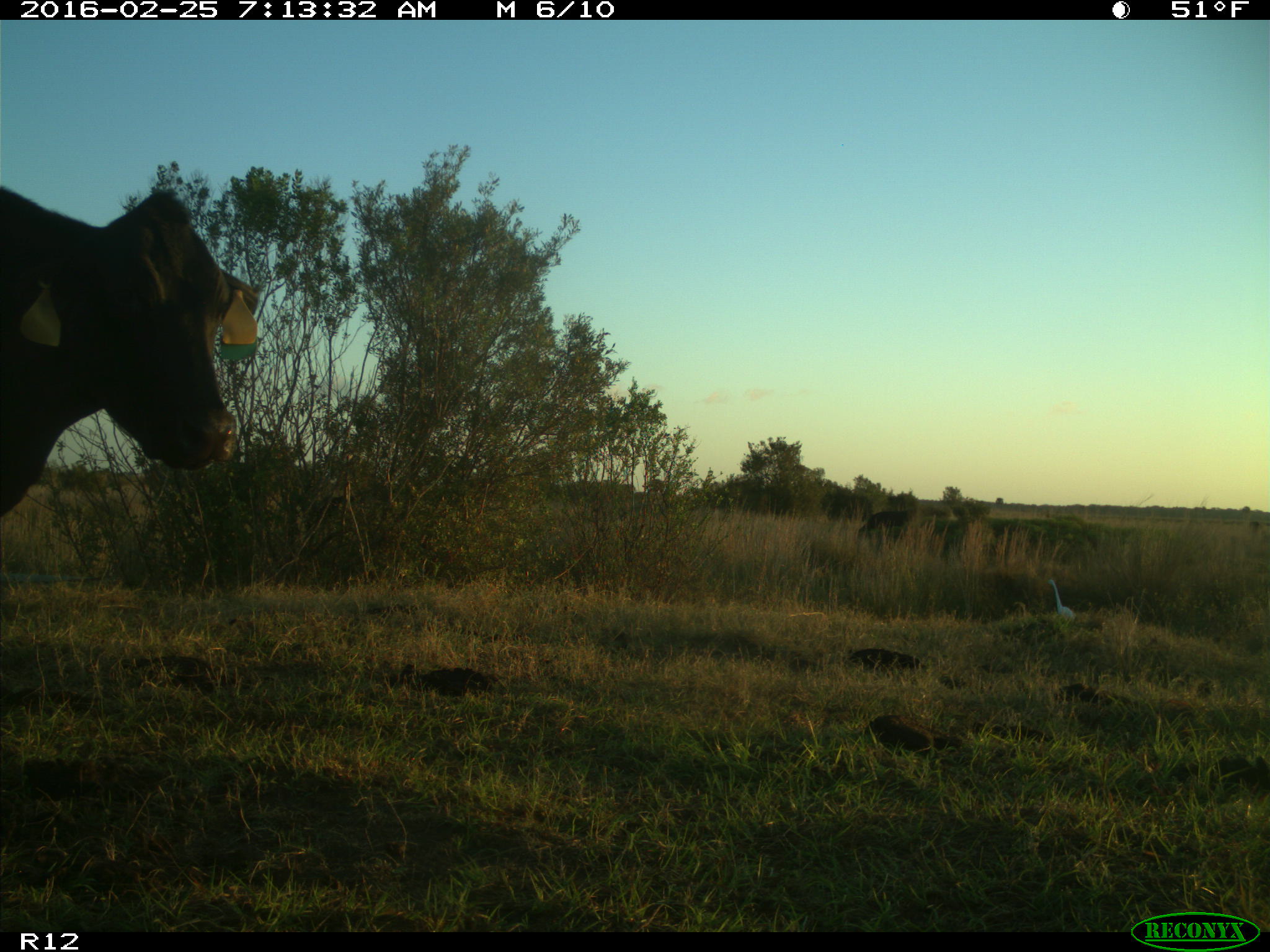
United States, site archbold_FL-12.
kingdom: Animalia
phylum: Chordata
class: Mammalia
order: Artiodactyla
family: Bovidae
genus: Bos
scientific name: Bos taurus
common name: domestic cow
Bos taurus (domestic cow).